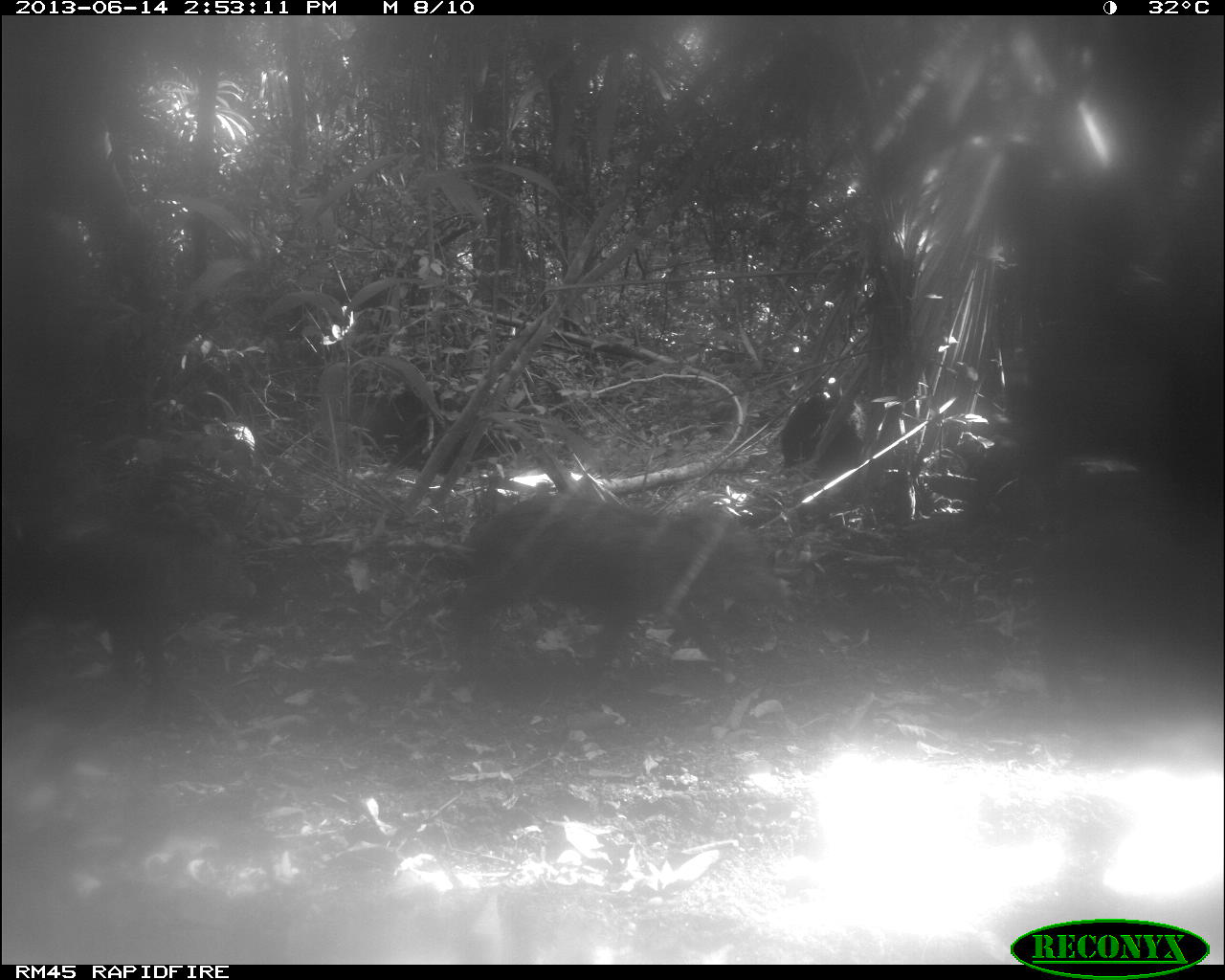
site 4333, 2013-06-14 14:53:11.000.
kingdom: Animalia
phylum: Chordata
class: Mammalia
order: Artiodactyla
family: Tayassuidae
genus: Tayassu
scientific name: Tayassu pecari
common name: white-lipped peccary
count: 3